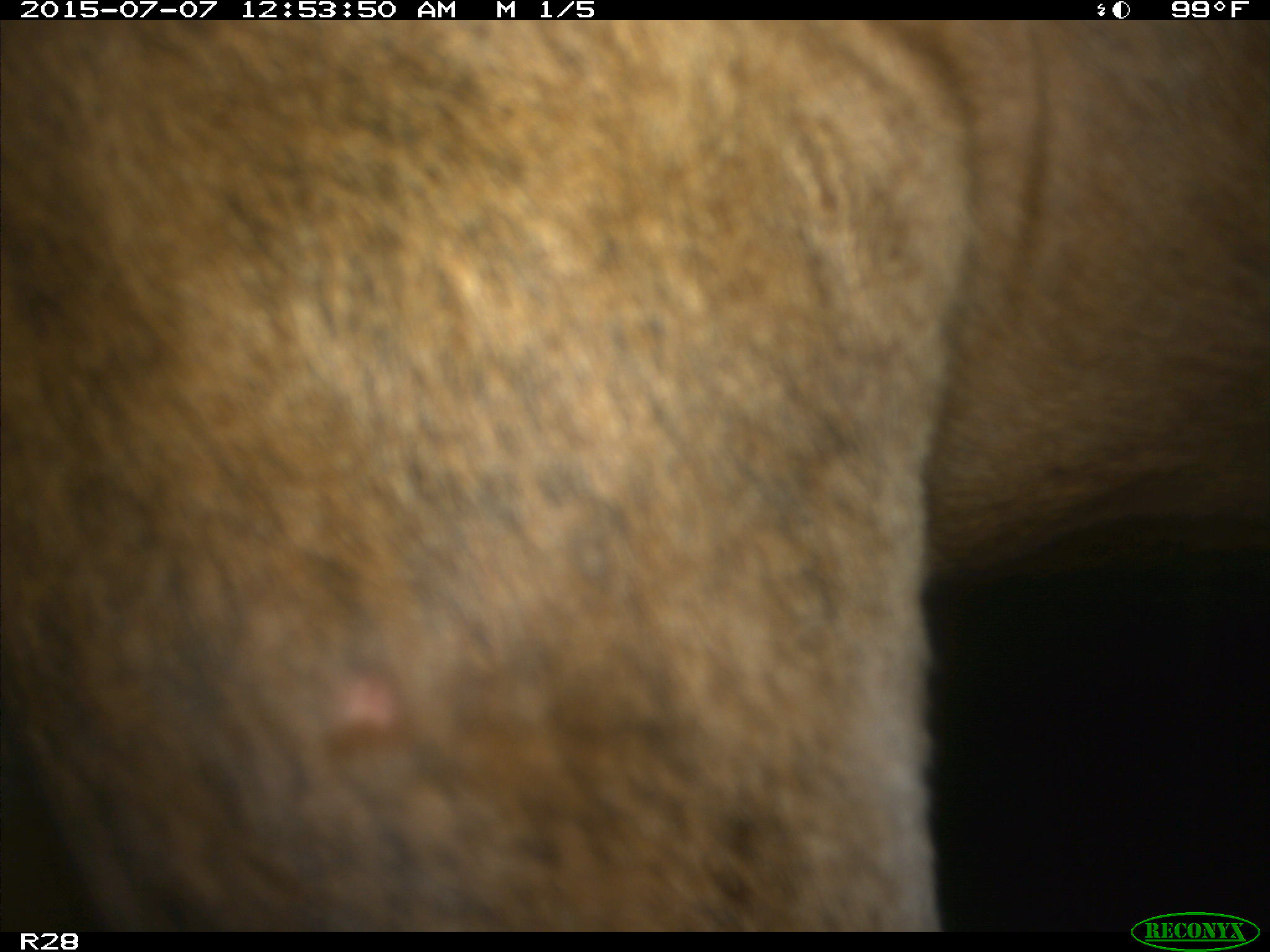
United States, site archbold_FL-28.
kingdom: Animalia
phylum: Chordata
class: Mammalia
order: Artiodactyla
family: Bovidae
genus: Bos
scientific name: Bos taurus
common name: domestic cow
Bos taurus (domestic cow).